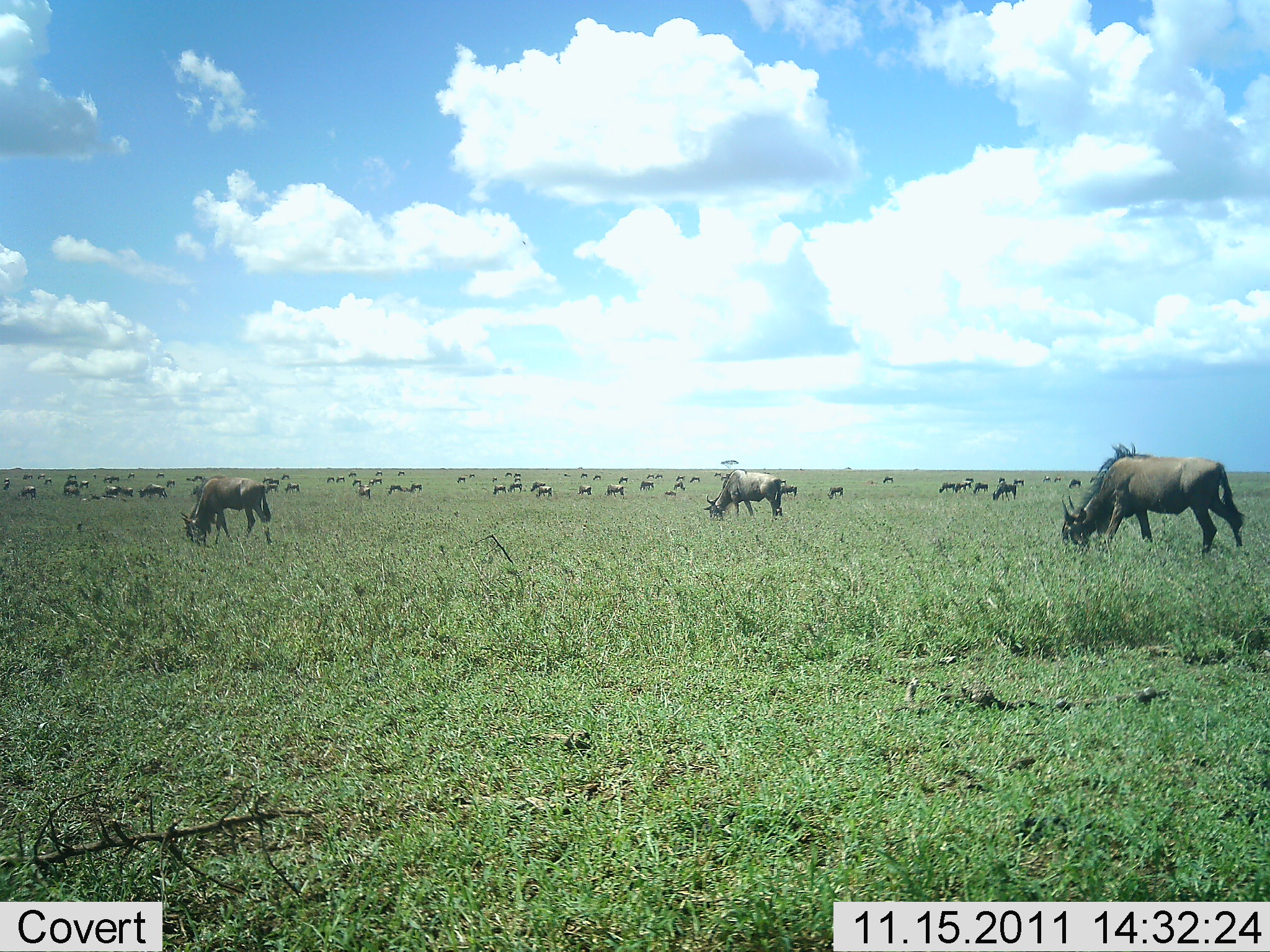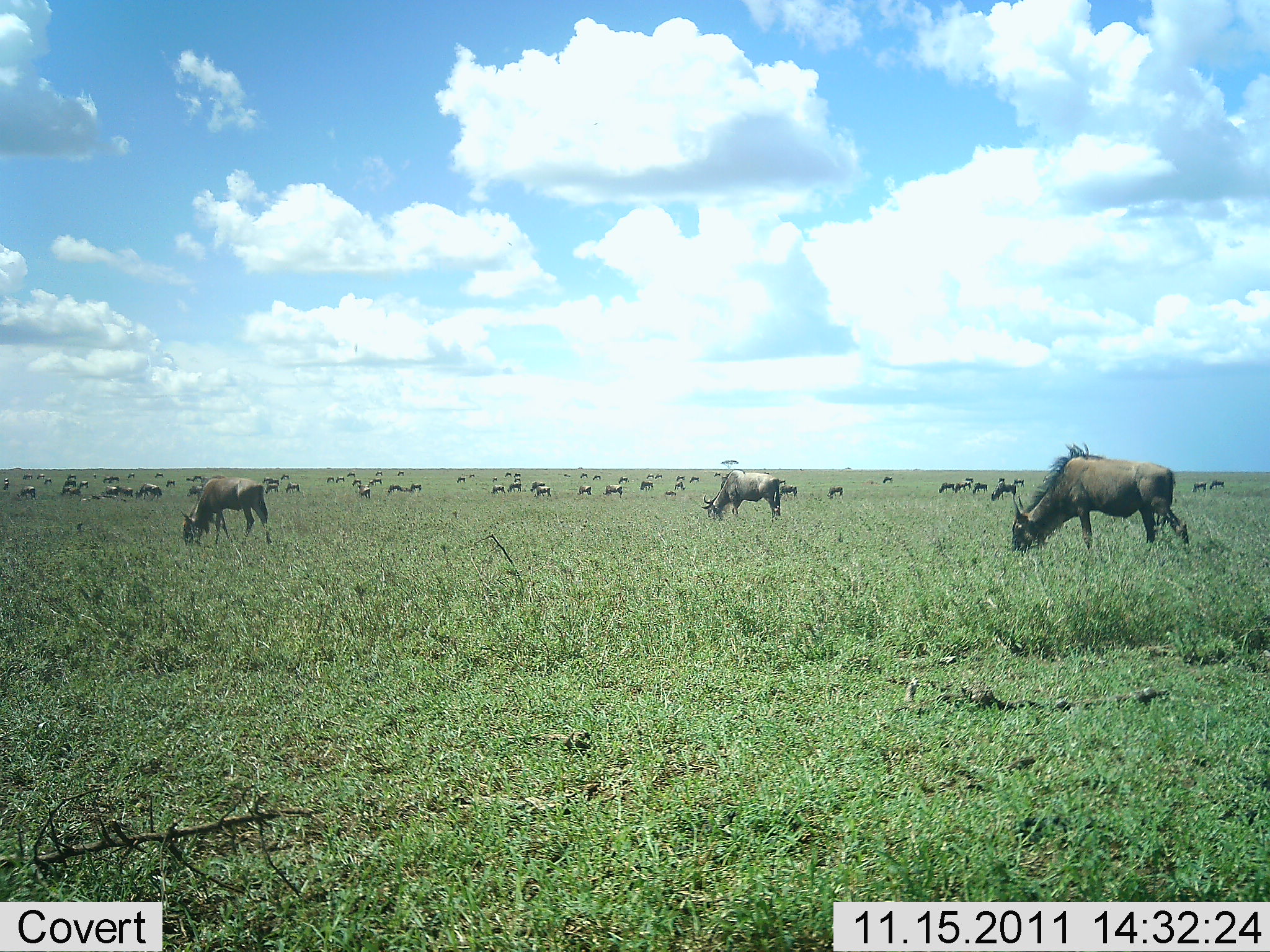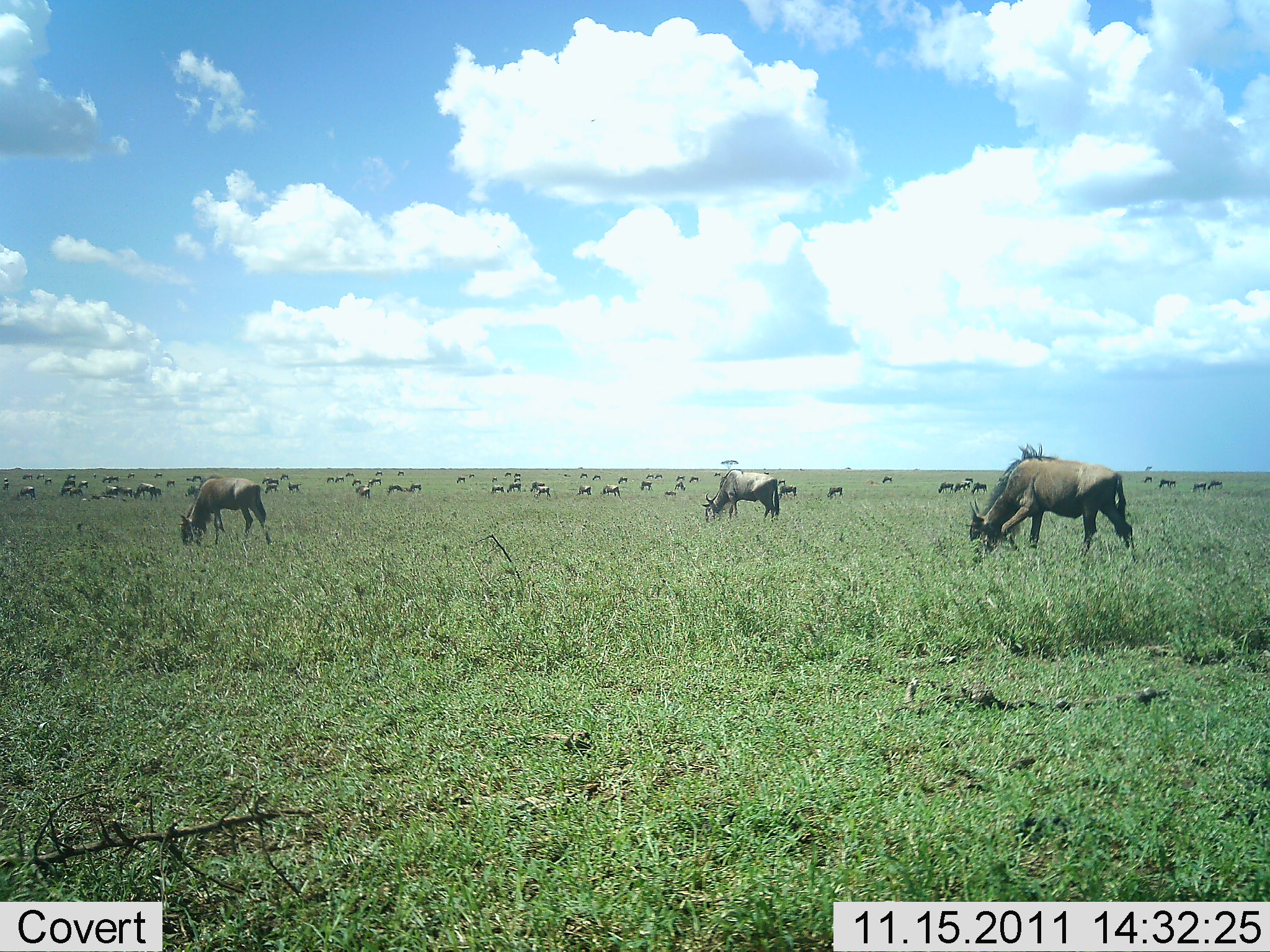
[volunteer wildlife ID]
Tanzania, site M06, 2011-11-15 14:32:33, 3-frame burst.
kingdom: Animalia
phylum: Chordata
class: Mammalia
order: Artiodactyla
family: Bovidae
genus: Connochaetes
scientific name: Connochaetes taurinus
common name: blue wildebeest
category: wildebeest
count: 11-50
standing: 45%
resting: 9%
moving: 36%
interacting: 9%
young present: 0%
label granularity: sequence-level